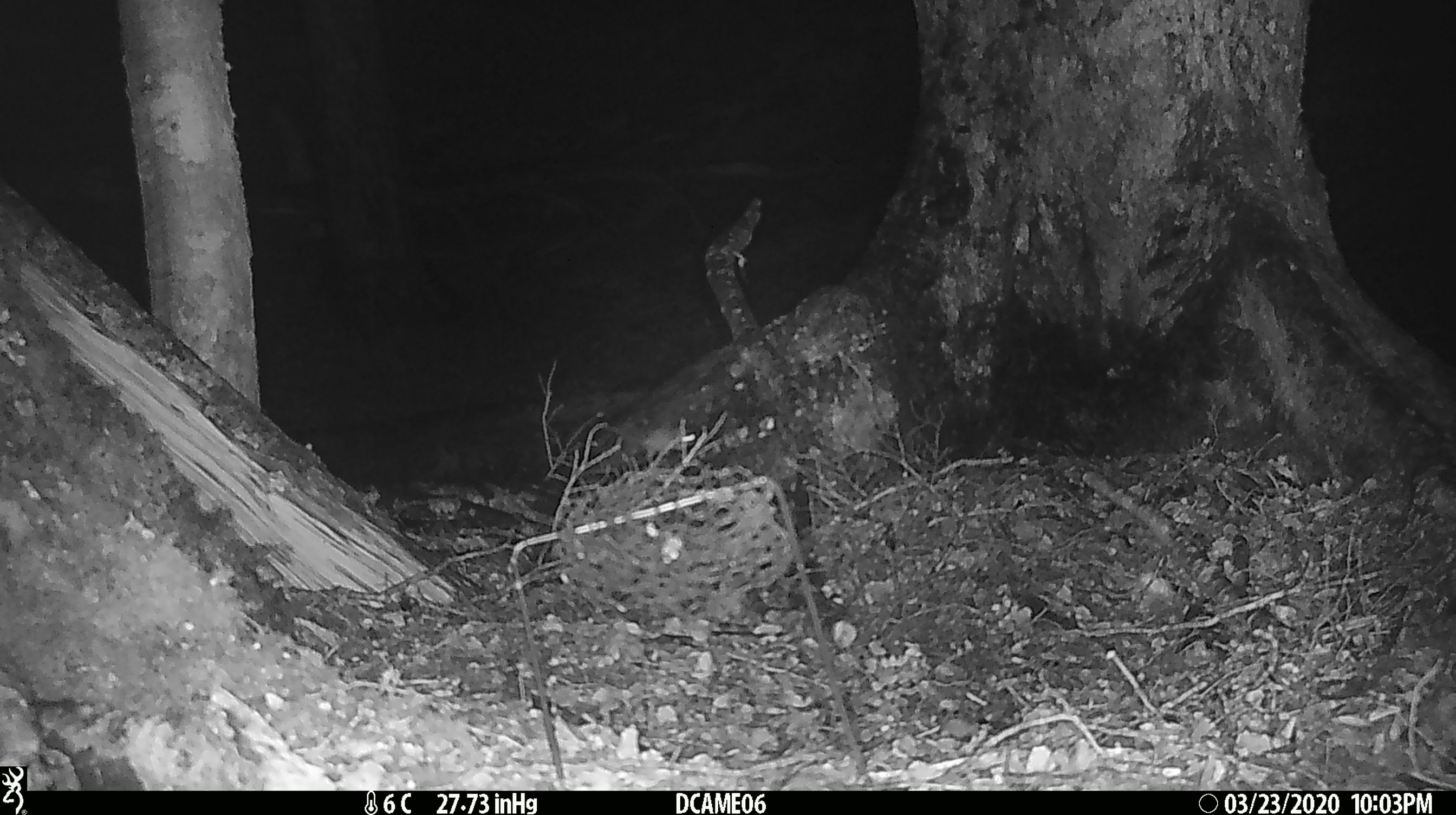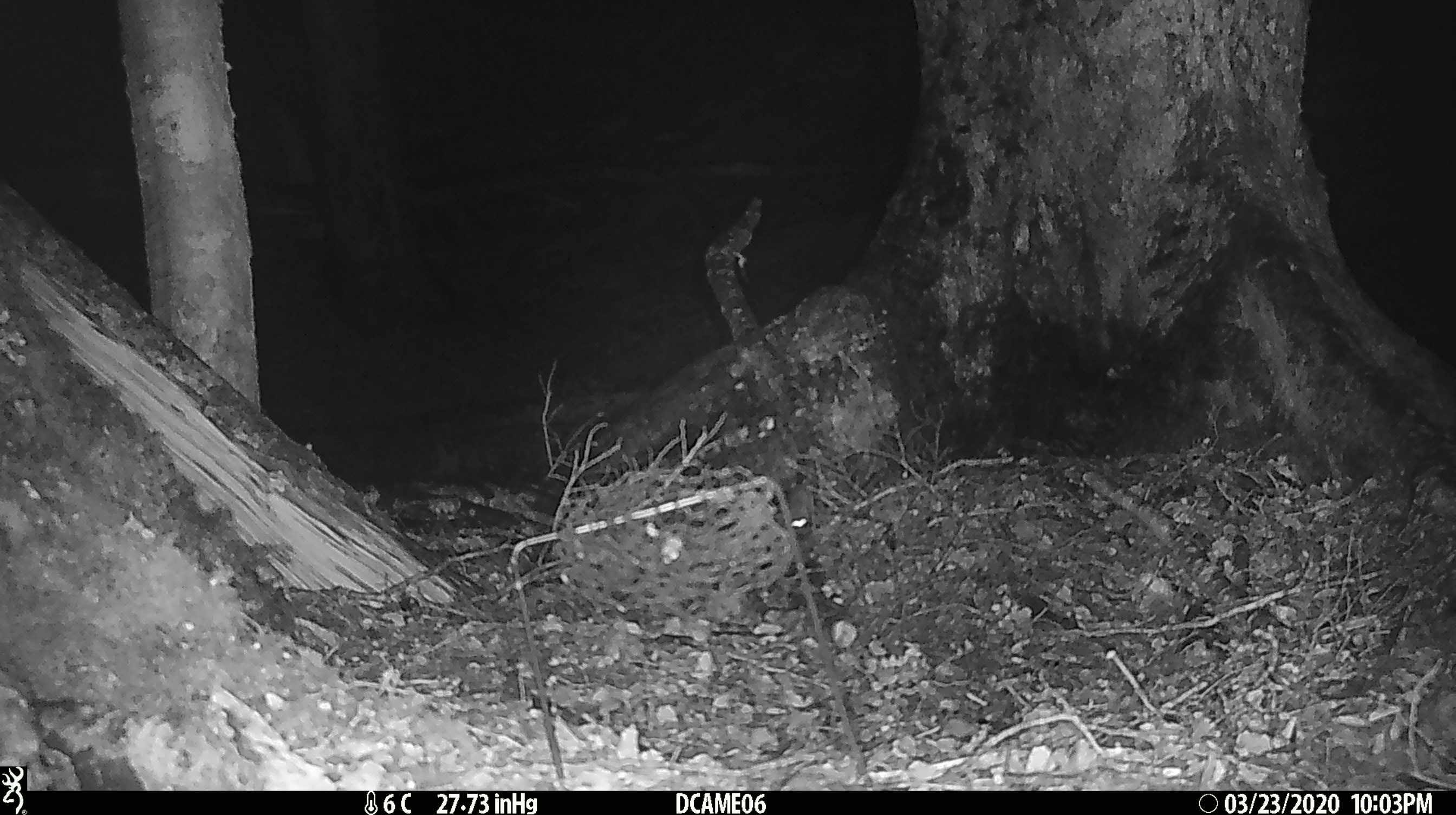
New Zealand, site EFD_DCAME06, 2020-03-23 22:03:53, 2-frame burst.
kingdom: Animalia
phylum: Chordata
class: Mammalia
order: Rodentia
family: Muridae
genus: Mus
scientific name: Mus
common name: mouse